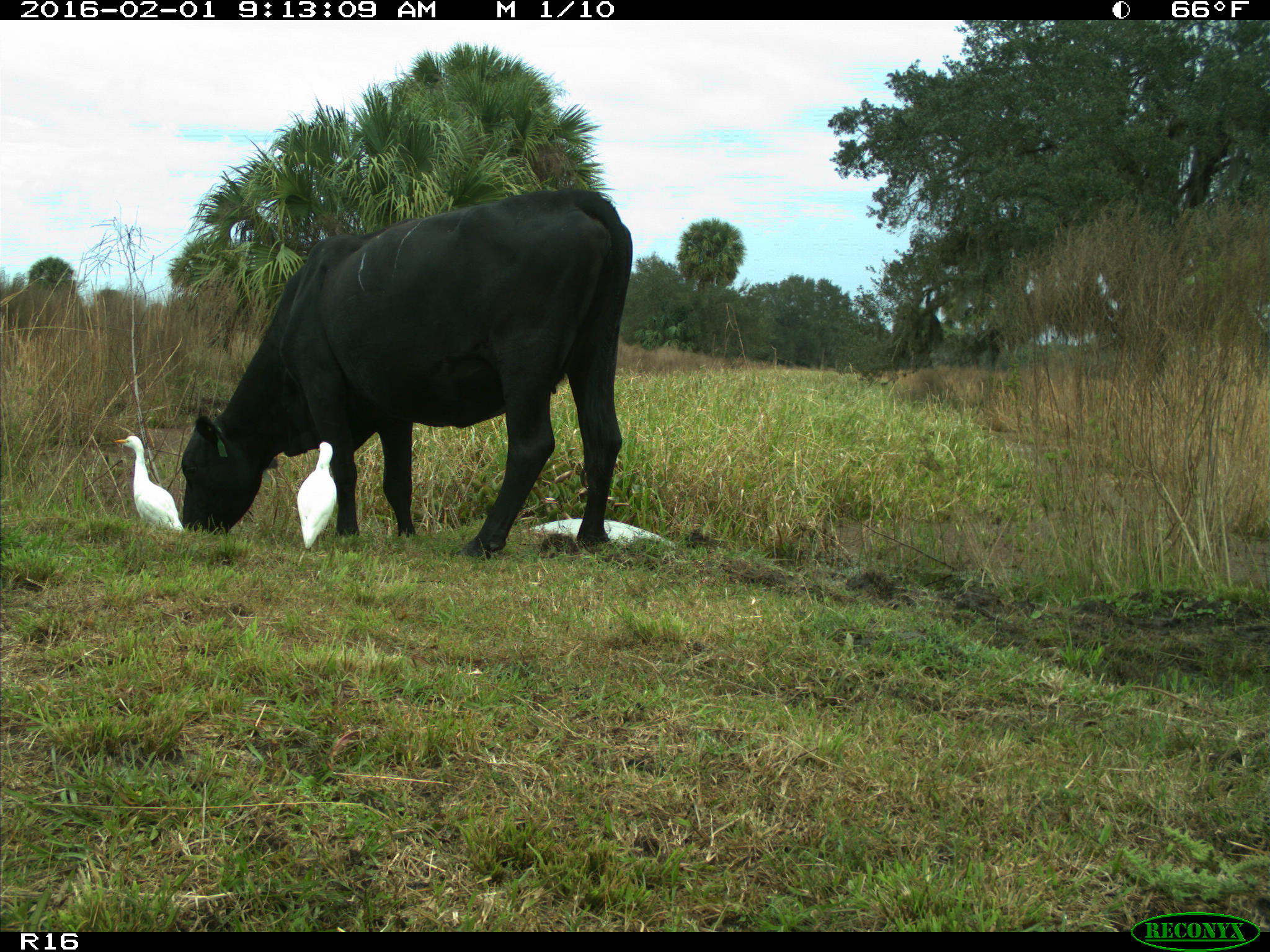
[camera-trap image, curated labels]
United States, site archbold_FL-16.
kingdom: Animalia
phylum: Chordata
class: Mammalia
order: Artiodactyla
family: Bovidae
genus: Bos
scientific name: Bos taurus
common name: domestic cow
Bos taurus (domestic cow).